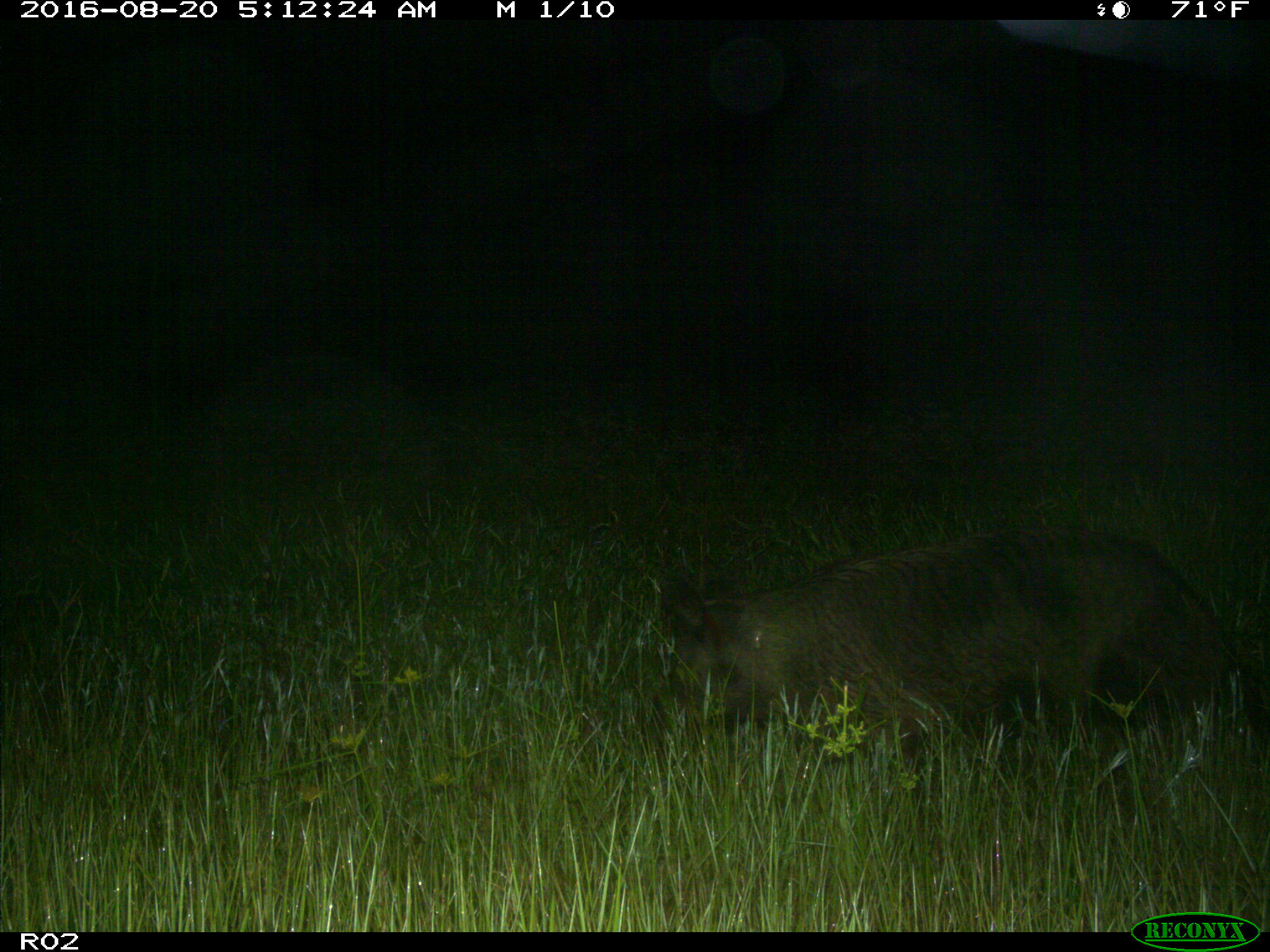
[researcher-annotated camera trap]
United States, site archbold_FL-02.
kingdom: Animalia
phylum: Chordata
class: Mammalia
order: Artiodactyla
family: Suidae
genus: Sus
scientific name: Sus scrofa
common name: wild boar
Sus scrofa (wild boar).